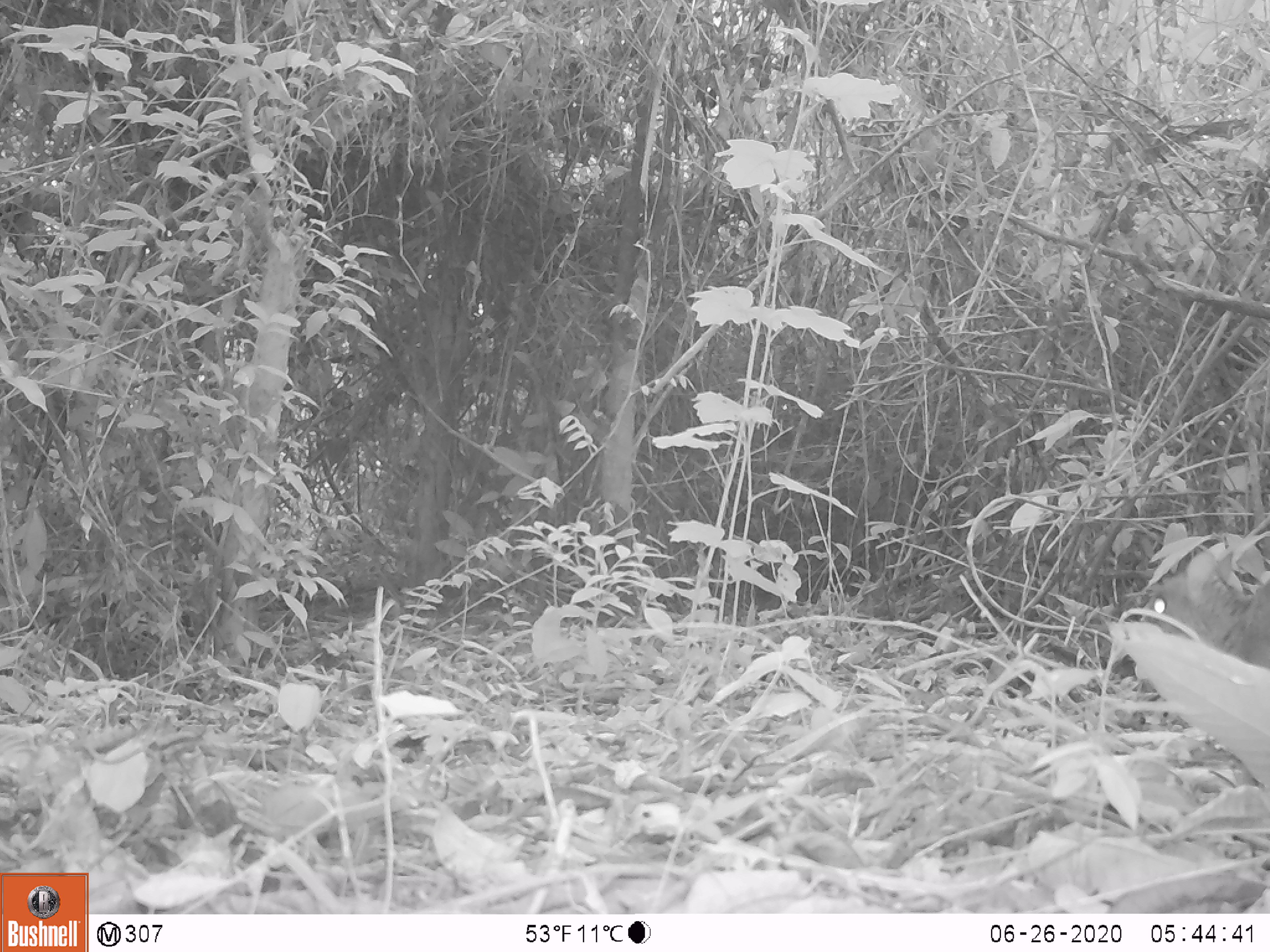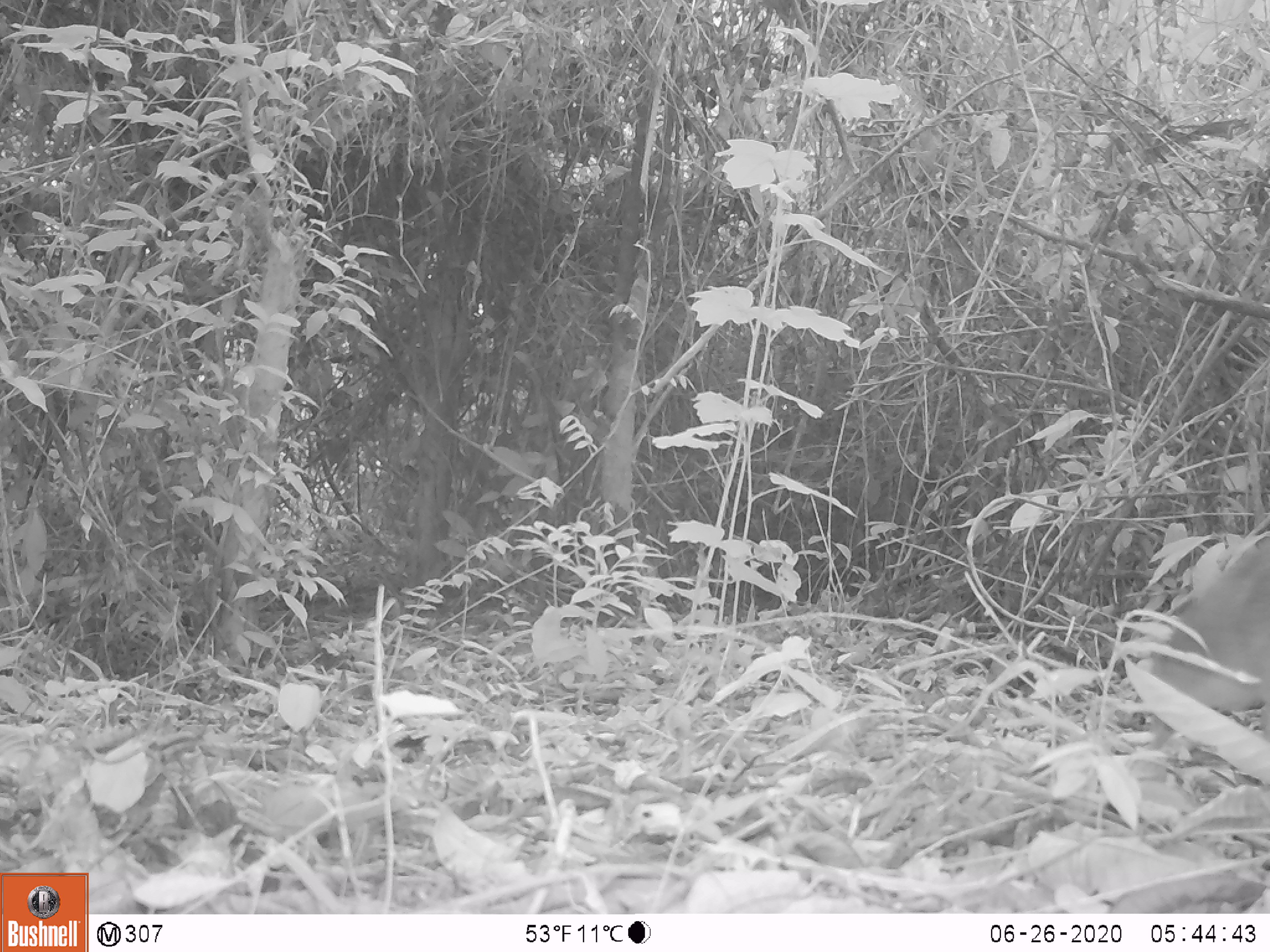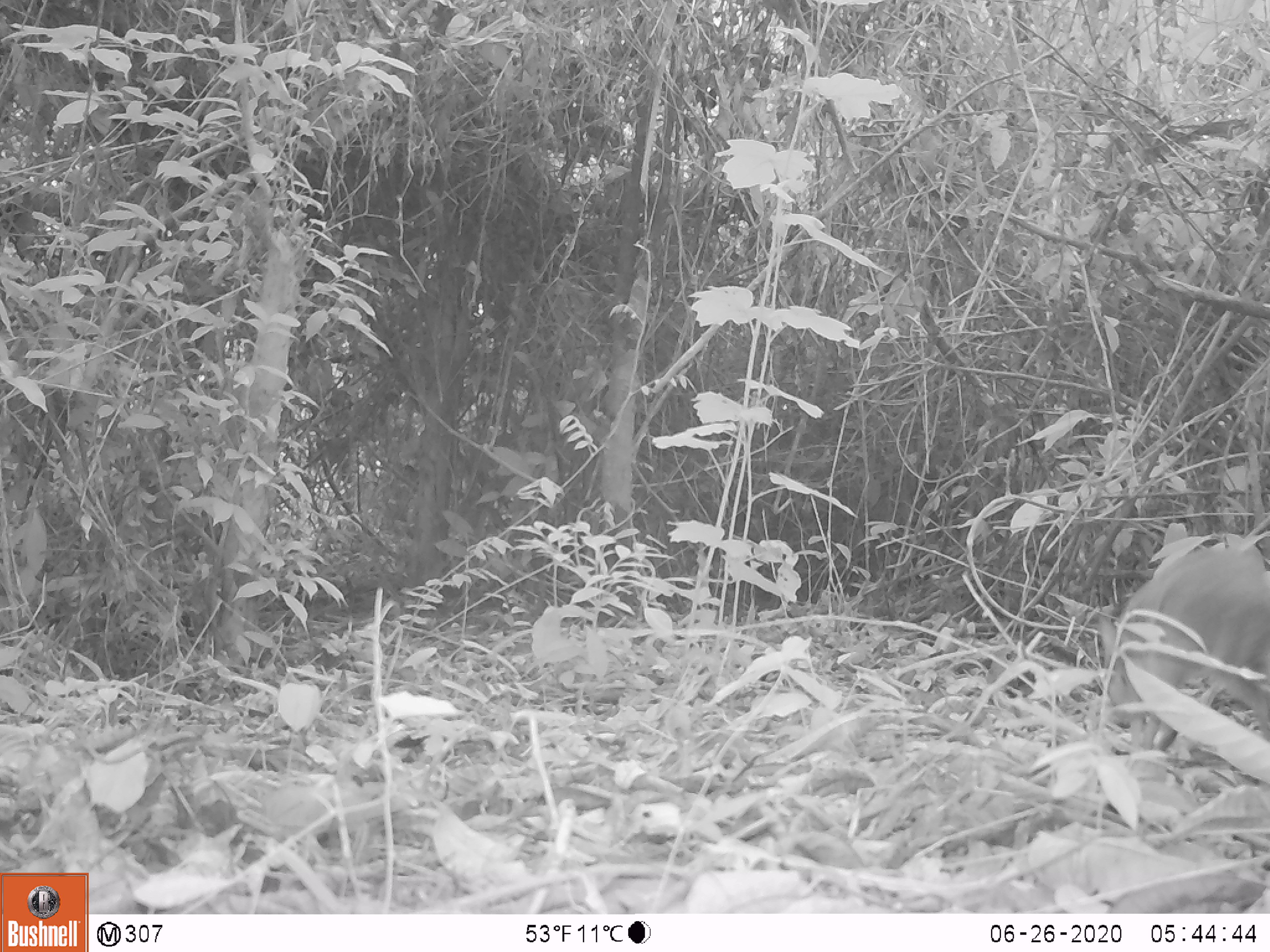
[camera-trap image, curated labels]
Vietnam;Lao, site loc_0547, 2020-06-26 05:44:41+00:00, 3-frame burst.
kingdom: Animalia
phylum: Chordata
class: Mammalia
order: Artiodactyla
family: Tragulidae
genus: Moschiola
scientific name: Moschiola meminna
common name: chevrotain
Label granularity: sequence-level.